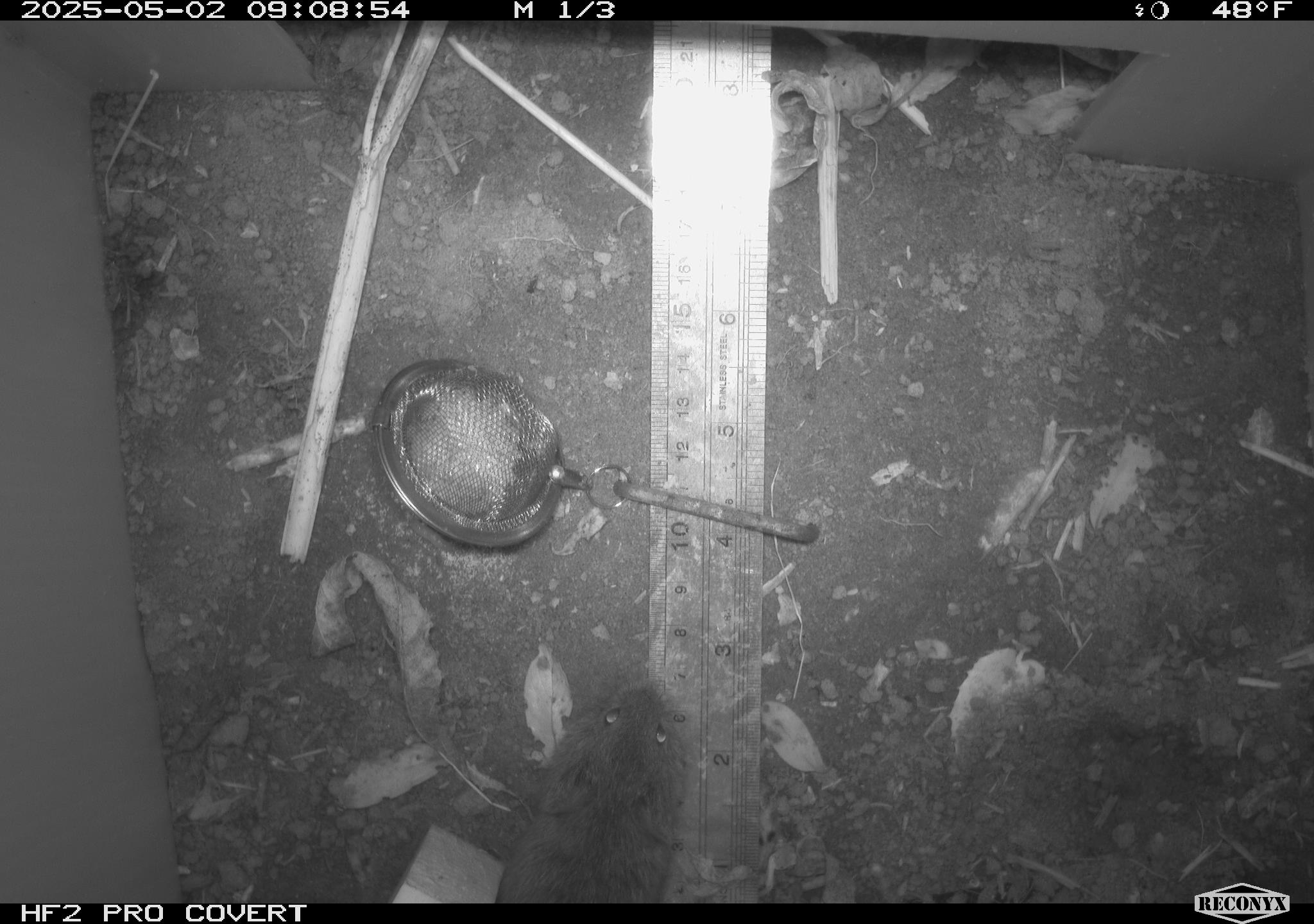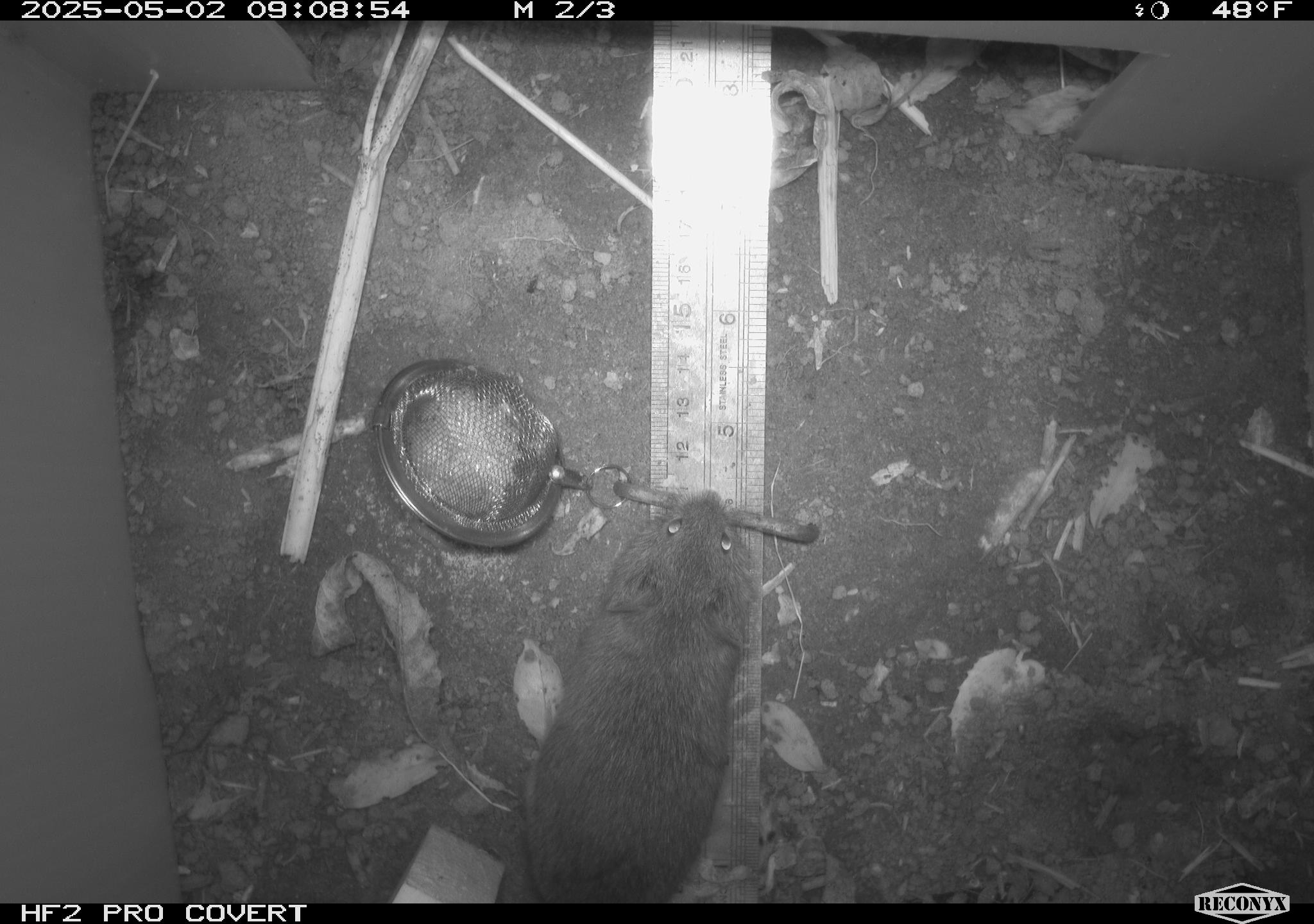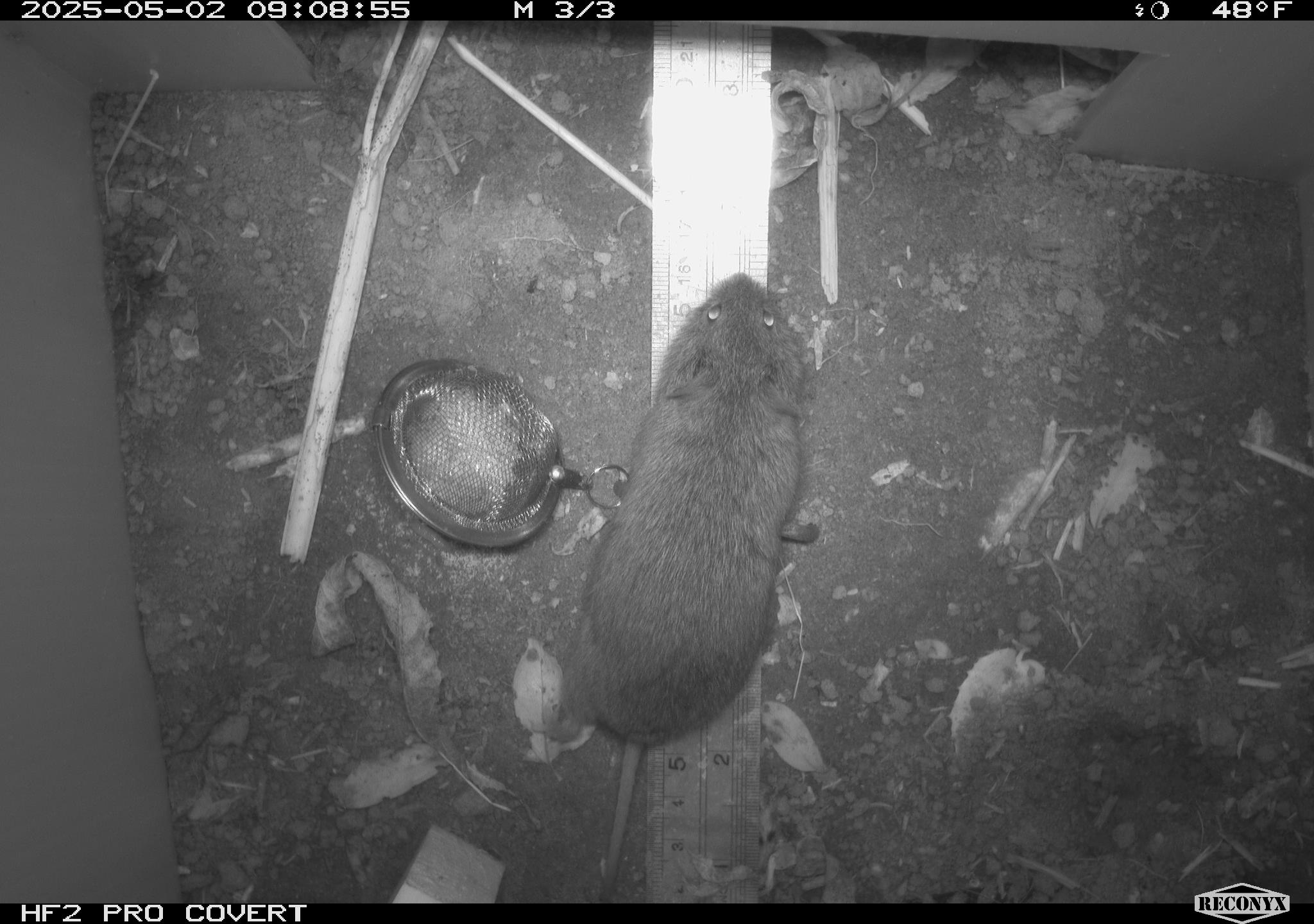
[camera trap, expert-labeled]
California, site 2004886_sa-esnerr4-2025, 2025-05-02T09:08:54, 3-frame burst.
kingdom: Animalia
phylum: Chordata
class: Mammalia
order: Rodentia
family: Cricetidae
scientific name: Arvicolinae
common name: voles, lemmings, and muskrats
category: arvicolinae subfamily